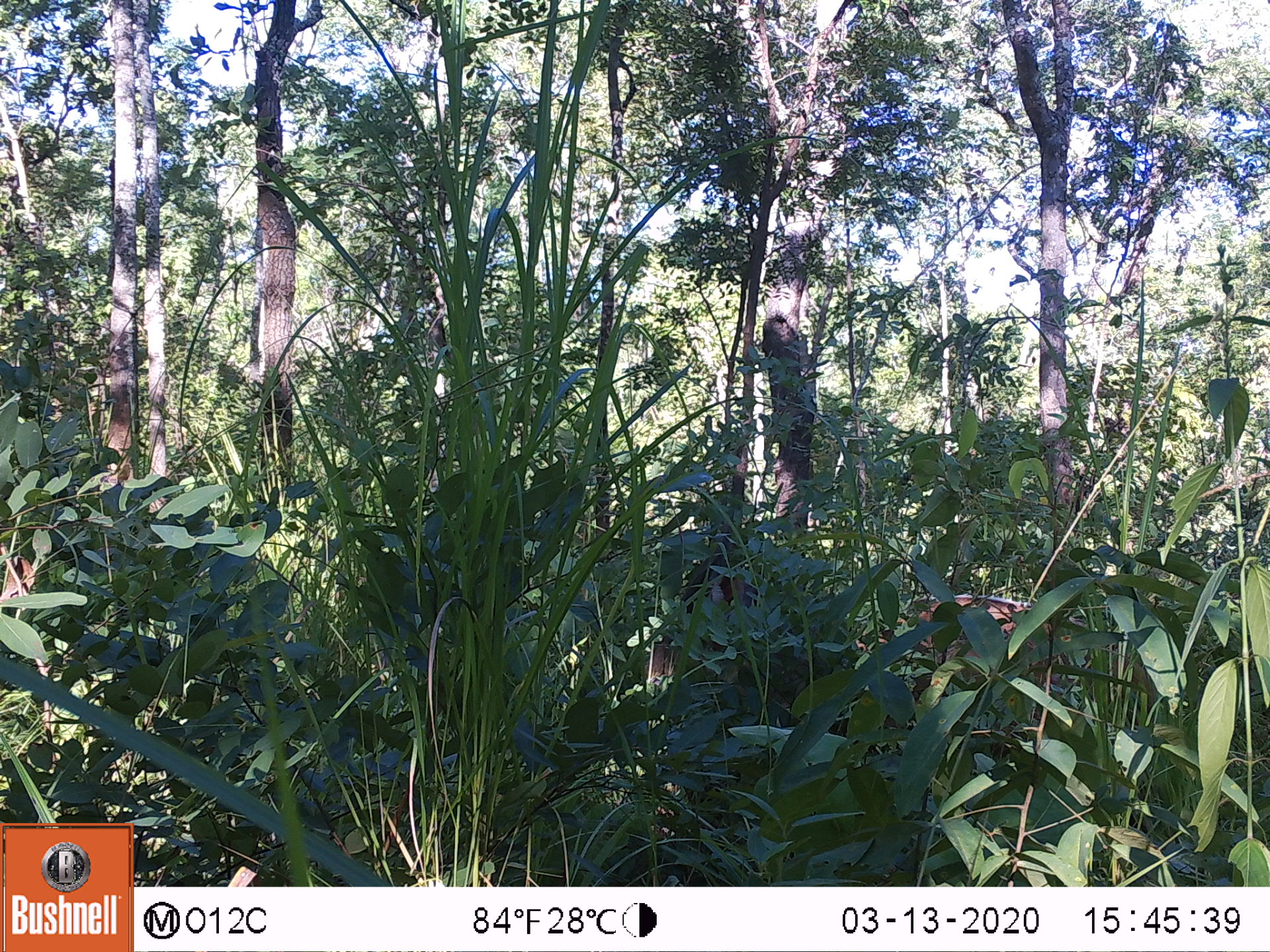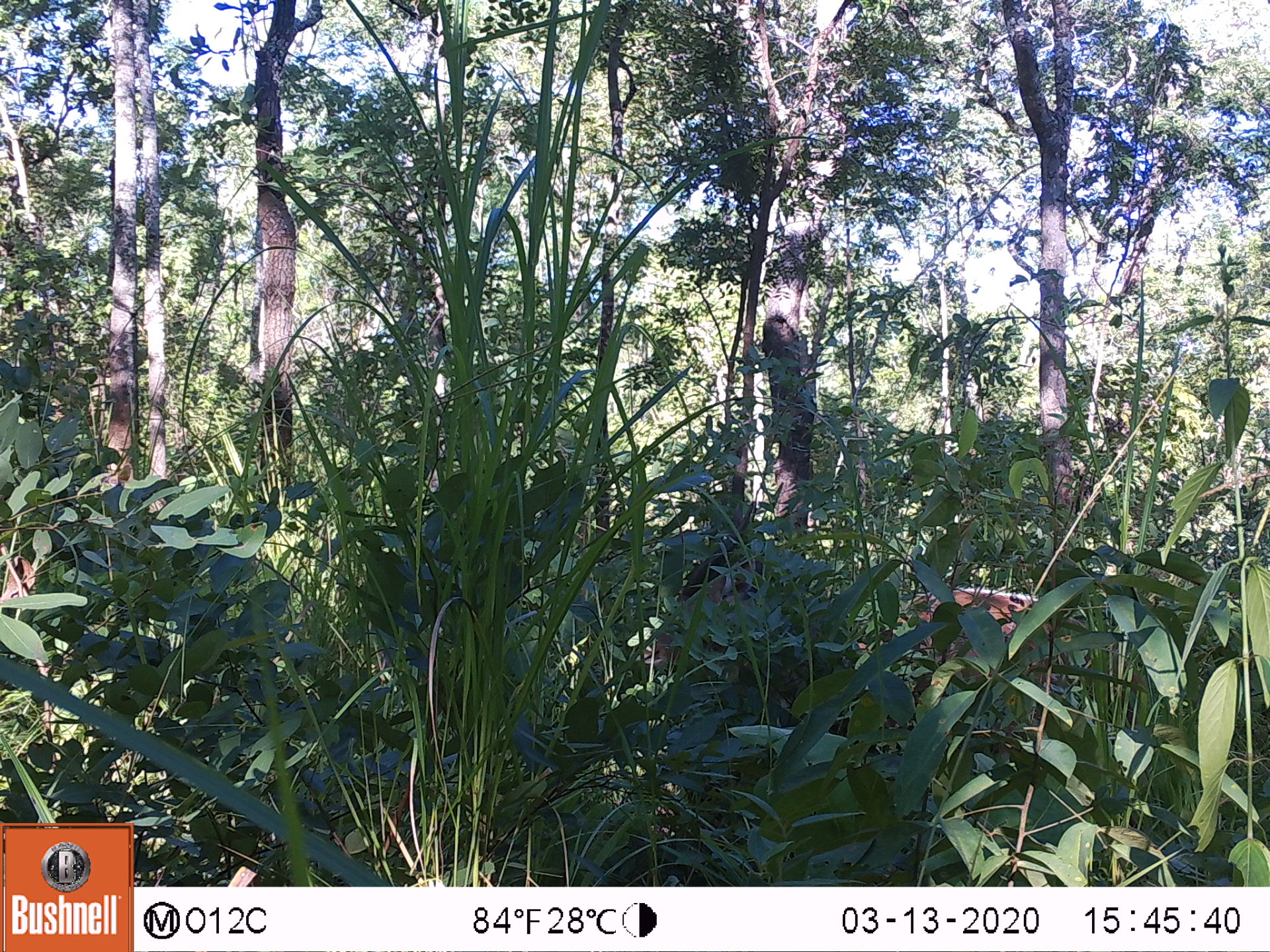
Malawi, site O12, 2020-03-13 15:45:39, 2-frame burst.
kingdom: Animalia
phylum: Chordata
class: Mammalia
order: Artiodactyla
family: Bovidae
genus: Tragelaphus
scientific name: Tragelaphus sylvaticus sylvaticus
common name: cape bushbuck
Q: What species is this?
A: Cape bushbuck (Tragelaphus sylvaticus sylvaticus).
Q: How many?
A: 1.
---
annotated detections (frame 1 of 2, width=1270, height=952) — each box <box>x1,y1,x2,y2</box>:
cape bushbuck: <box>896,578,1070,692</box>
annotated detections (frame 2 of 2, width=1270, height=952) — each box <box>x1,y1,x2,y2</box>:
cape bushbuck: <box>871,565,1091,709</box>